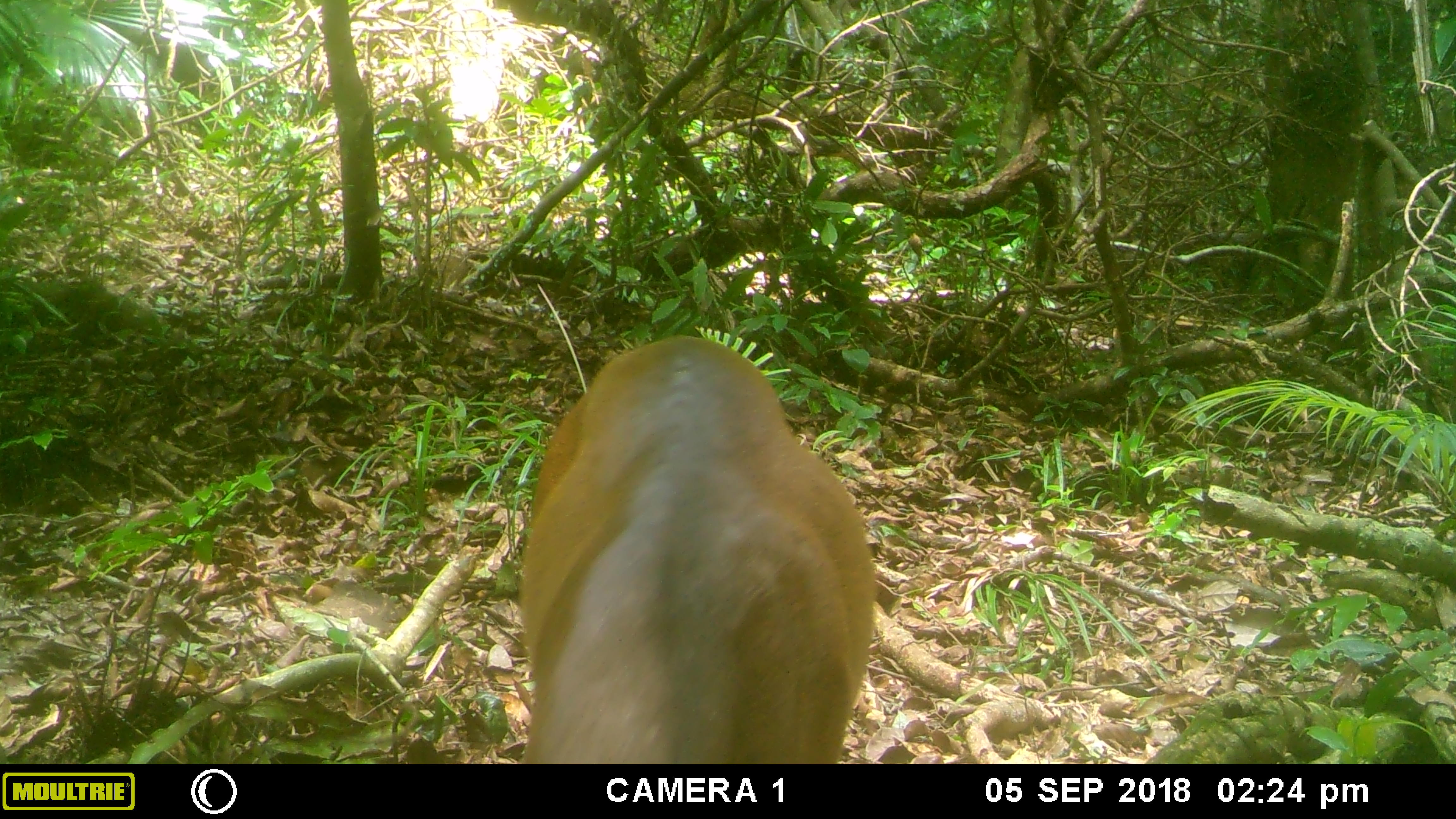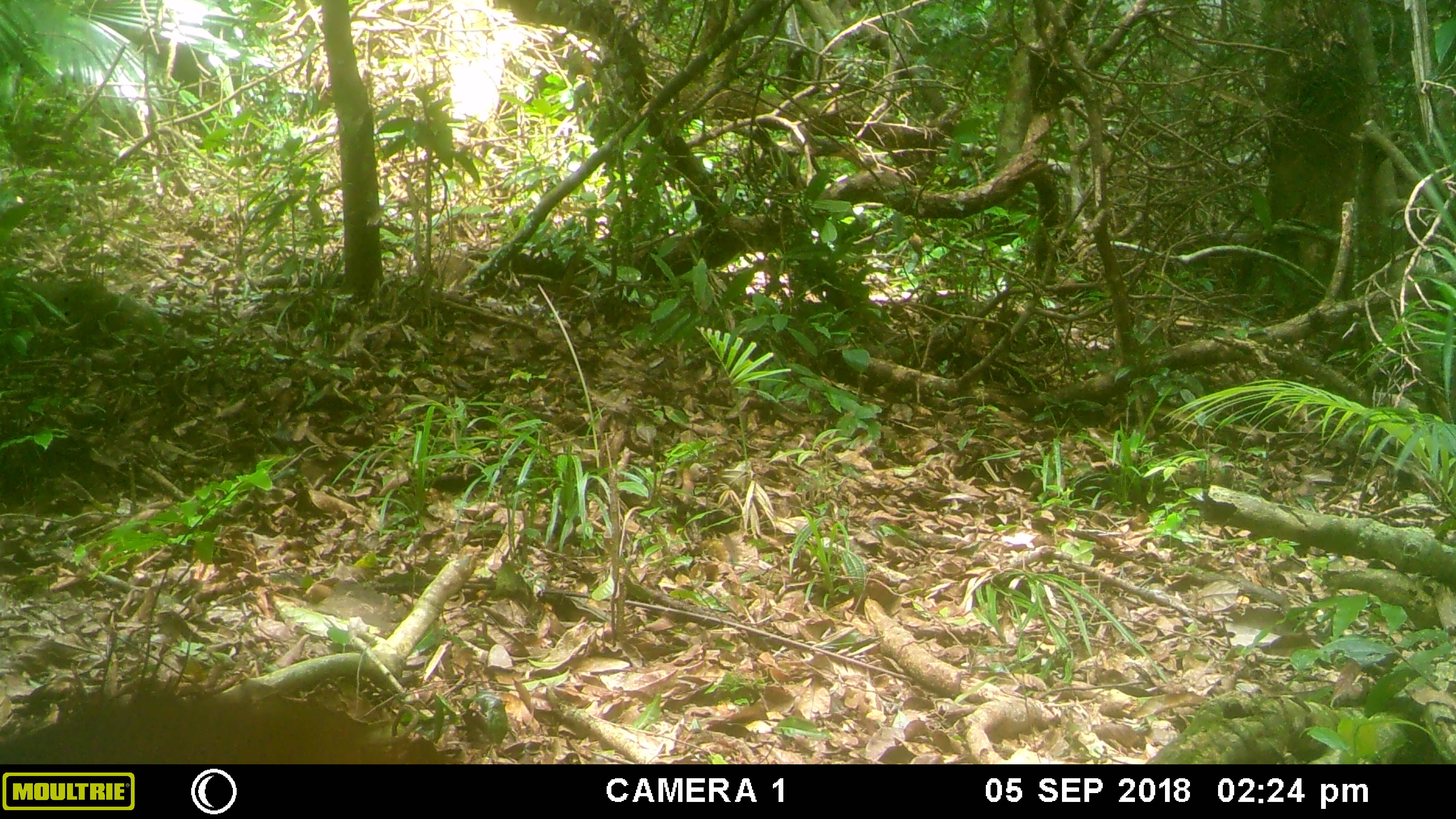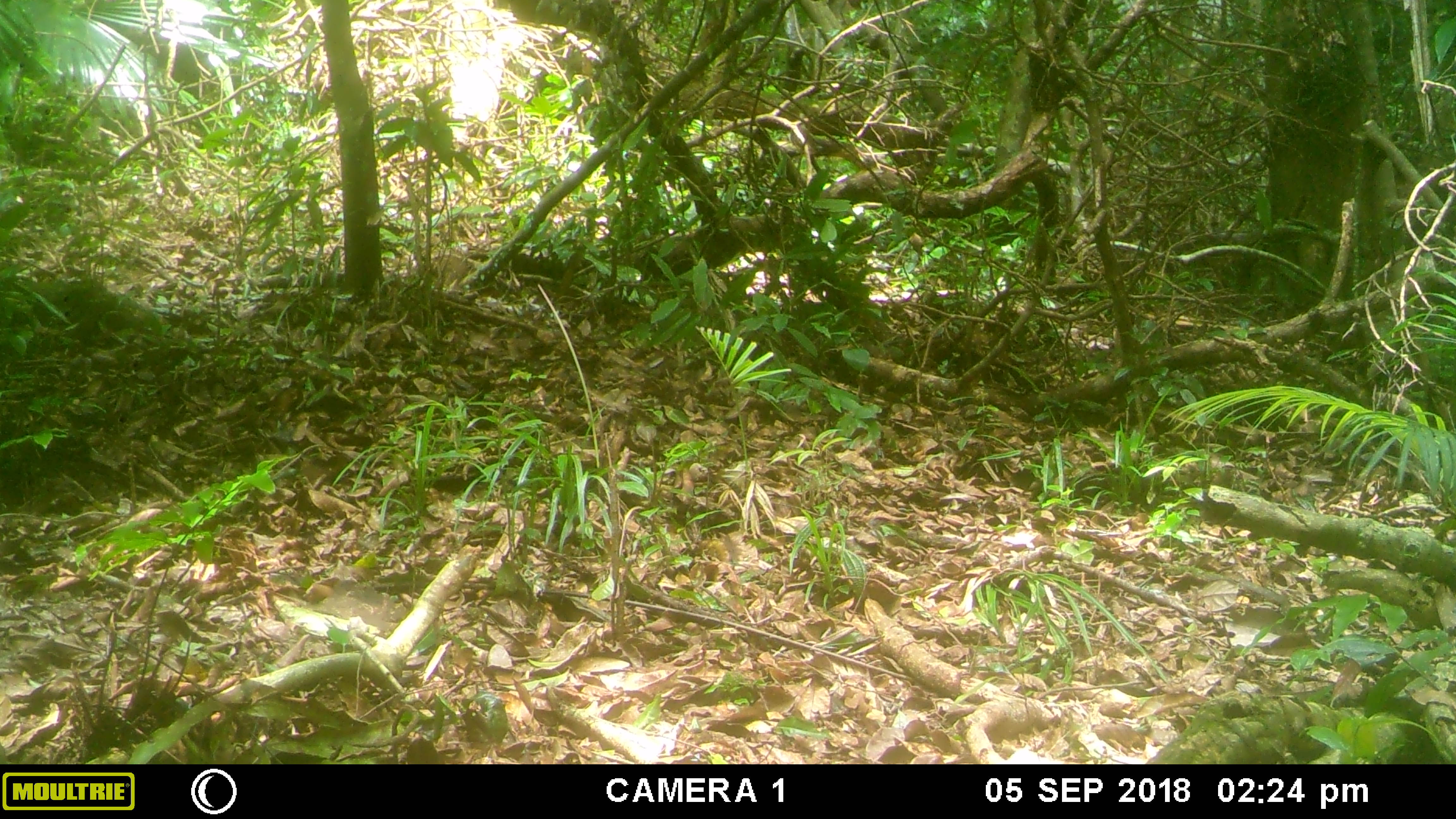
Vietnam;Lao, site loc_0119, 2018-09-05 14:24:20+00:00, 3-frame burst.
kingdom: Animalia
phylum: Chordata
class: Mammalia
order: Artiodactyla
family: Cervidae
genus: Muntiacus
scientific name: Muntiacus vuquangensis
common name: large-antlered muntjac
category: large antlered muntjac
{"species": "large antlered muntjac (large-antlered muntjac) (Muntiacus vuquangensis)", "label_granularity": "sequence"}